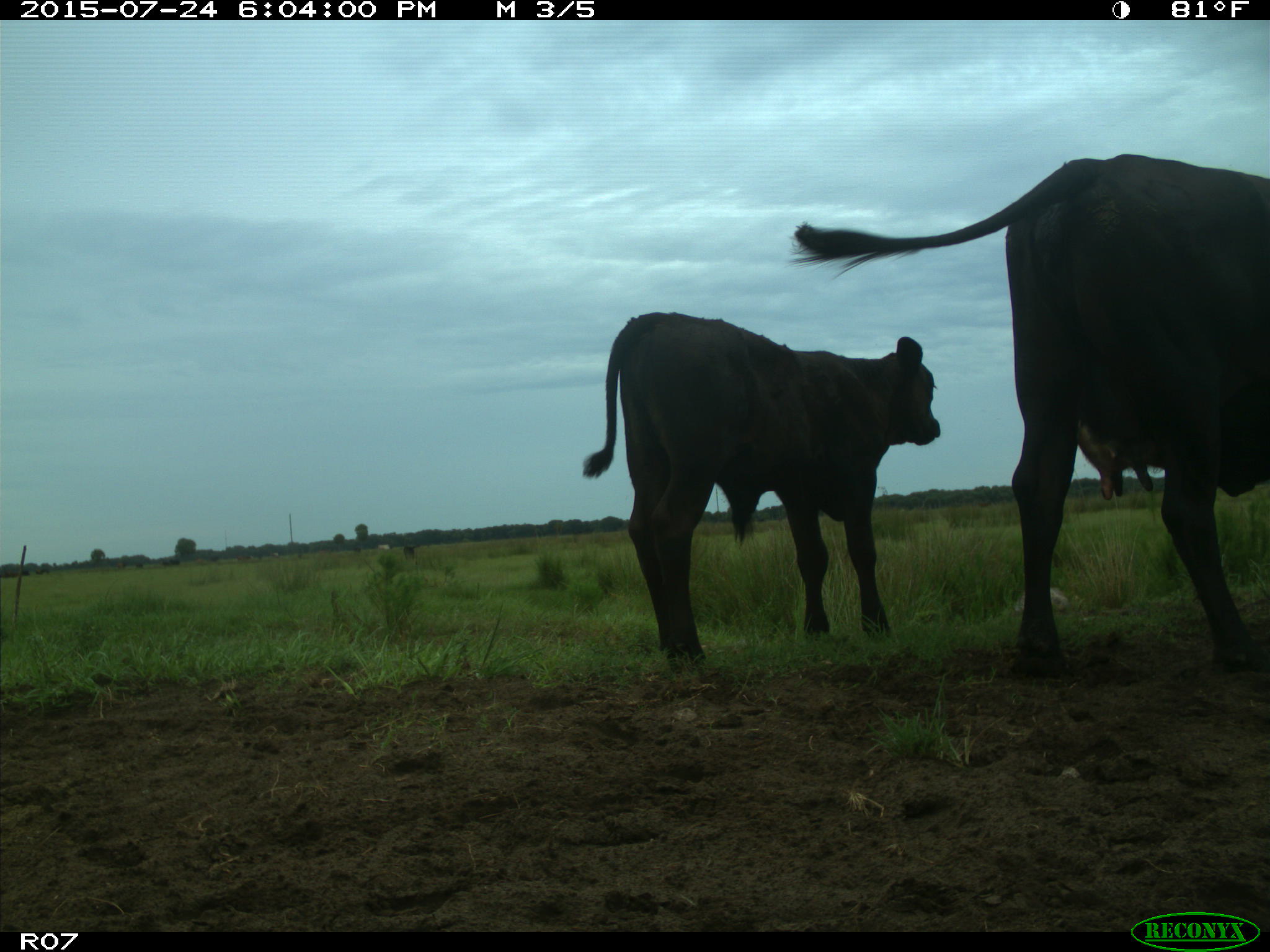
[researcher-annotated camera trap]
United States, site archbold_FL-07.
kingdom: Animalia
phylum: Chordata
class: Mammalia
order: Artiodactyla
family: Bovidae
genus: Bos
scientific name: Bos taurus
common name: domestic cow